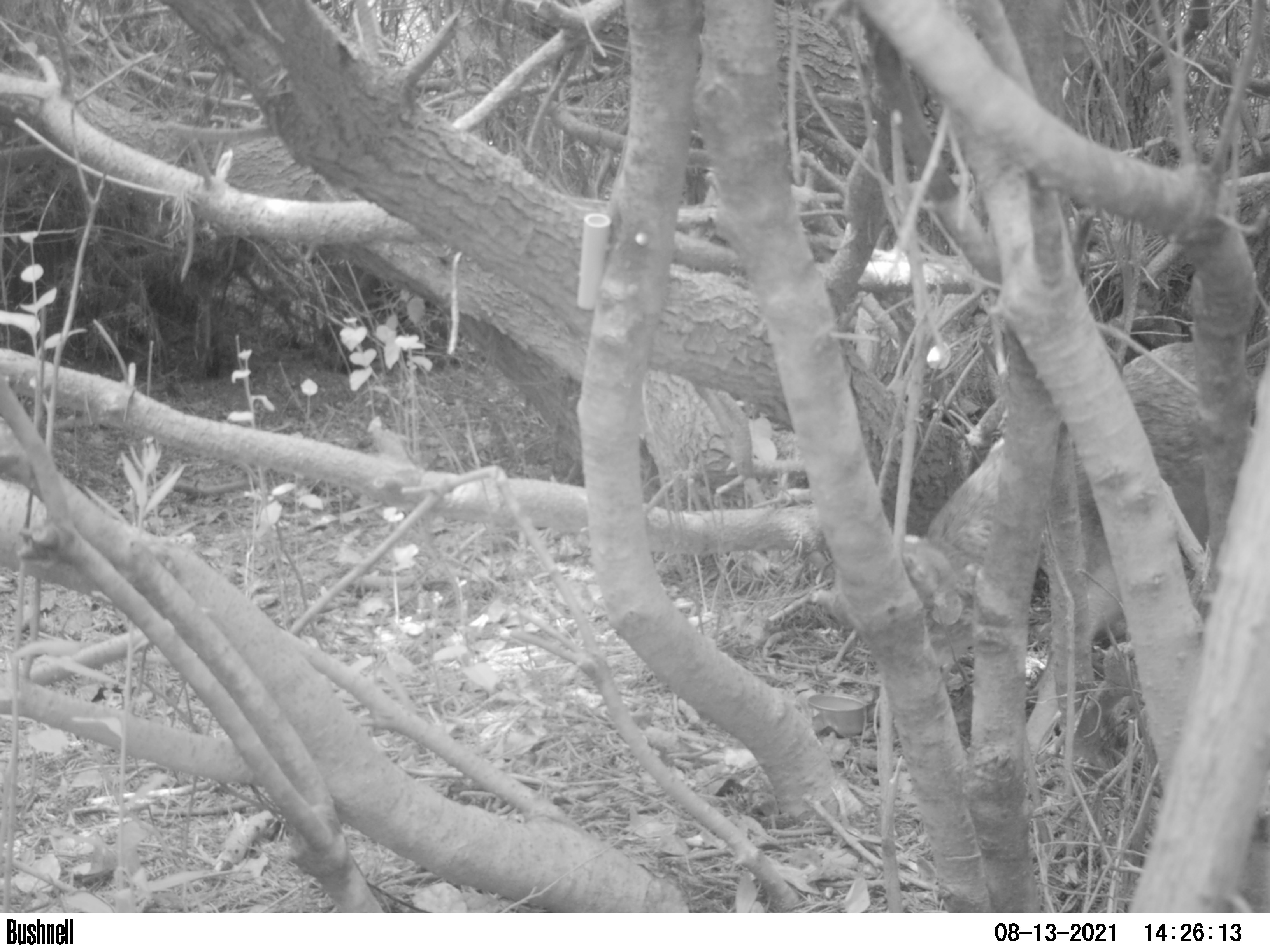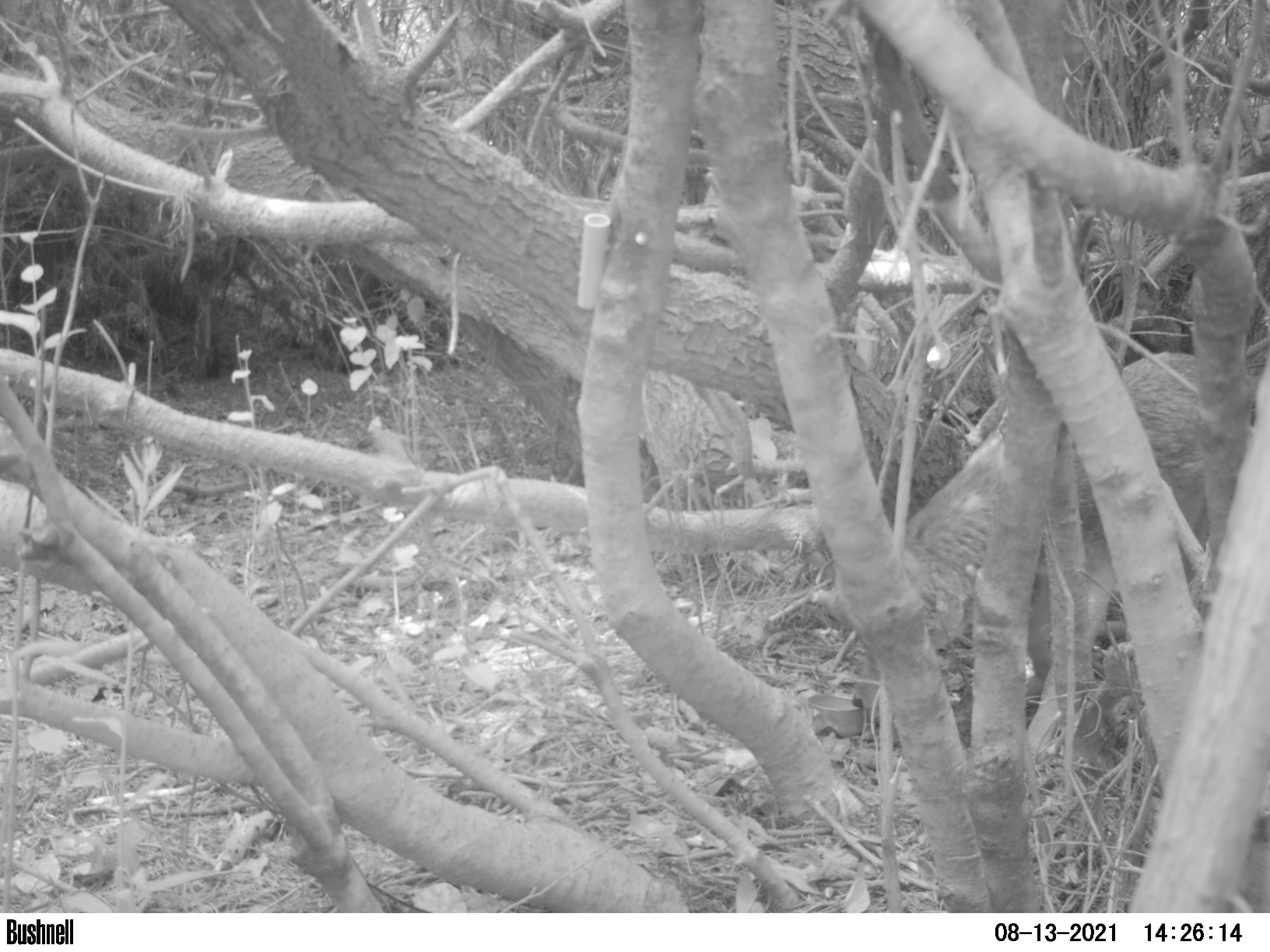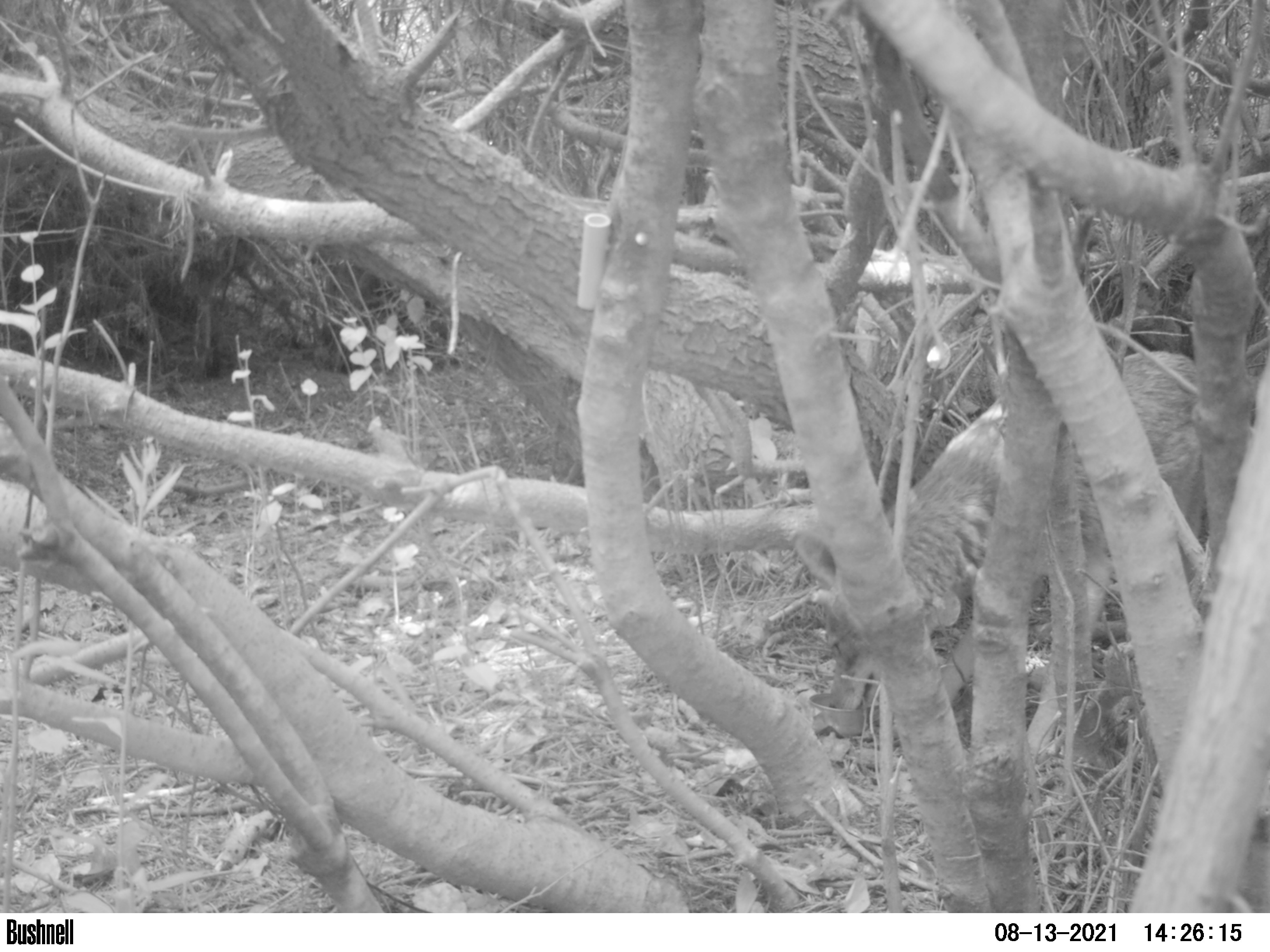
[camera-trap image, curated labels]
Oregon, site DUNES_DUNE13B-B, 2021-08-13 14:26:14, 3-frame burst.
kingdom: Animalia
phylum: Chordata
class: Mammalia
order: Carnivora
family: Canidae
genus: Canis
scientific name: Canis latrans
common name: coyote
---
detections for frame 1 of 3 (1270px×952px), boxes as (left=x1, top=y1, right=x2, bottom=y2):
coyote: (left=839, top=321, right=1264, bottom=638)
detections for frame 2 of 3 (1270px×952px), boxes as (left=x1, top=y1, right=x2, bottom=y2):
coyote: (left=798, top=331, right=1264, bottom=718)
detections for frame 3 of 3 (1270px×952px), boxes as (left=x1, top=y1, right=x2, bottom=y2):
coyote: (left=769, top=350, right=1264, bottom=743)